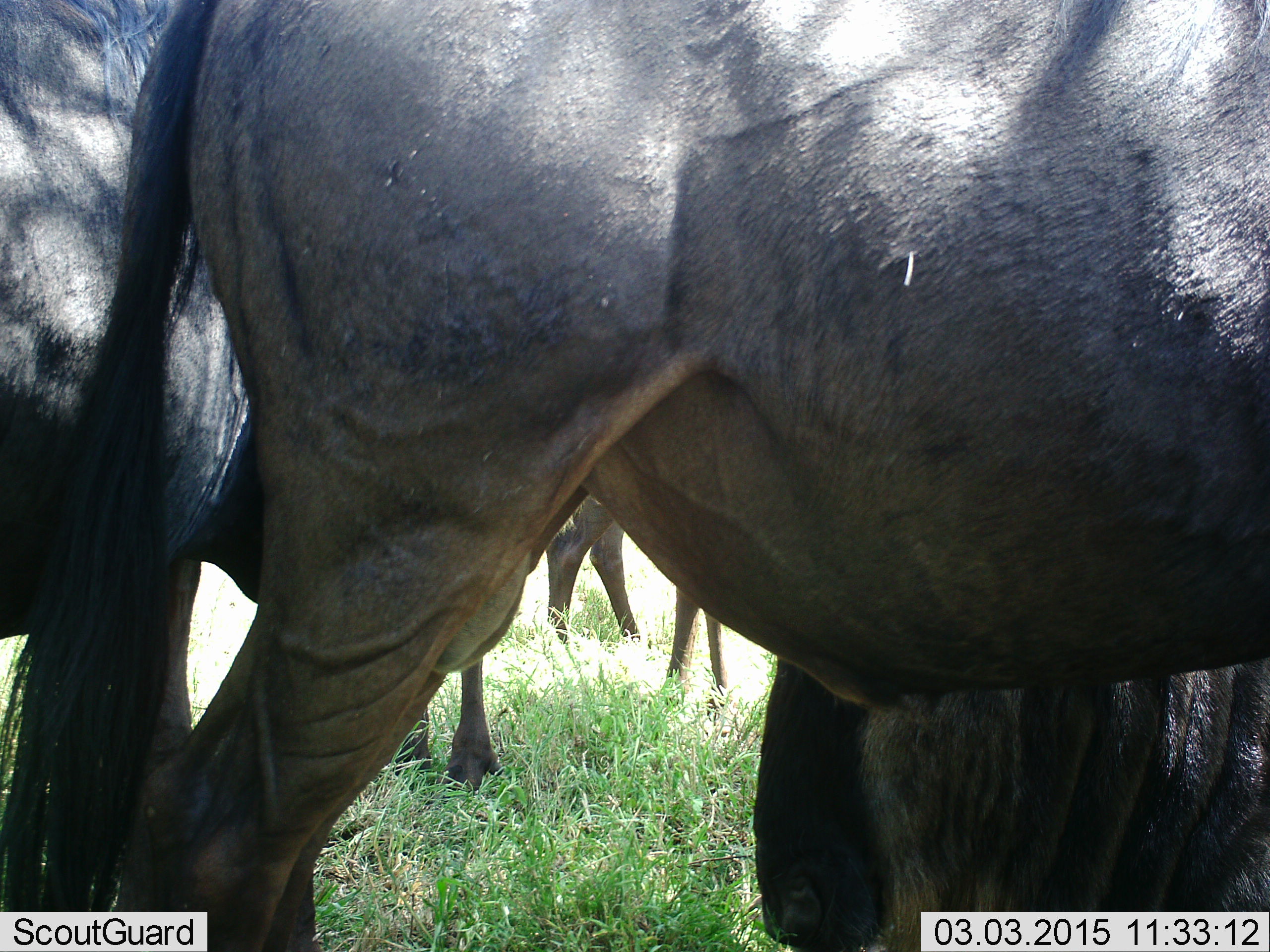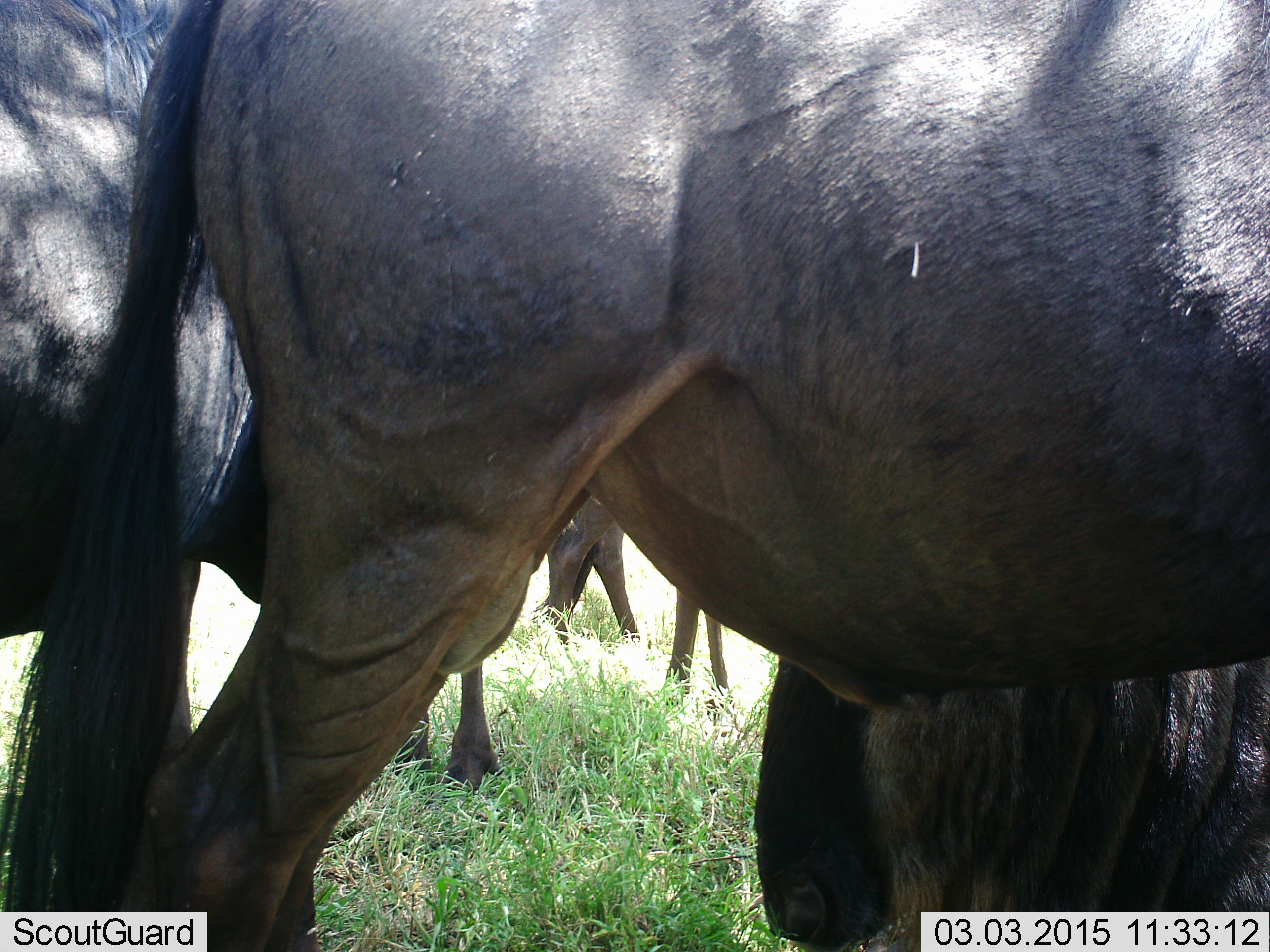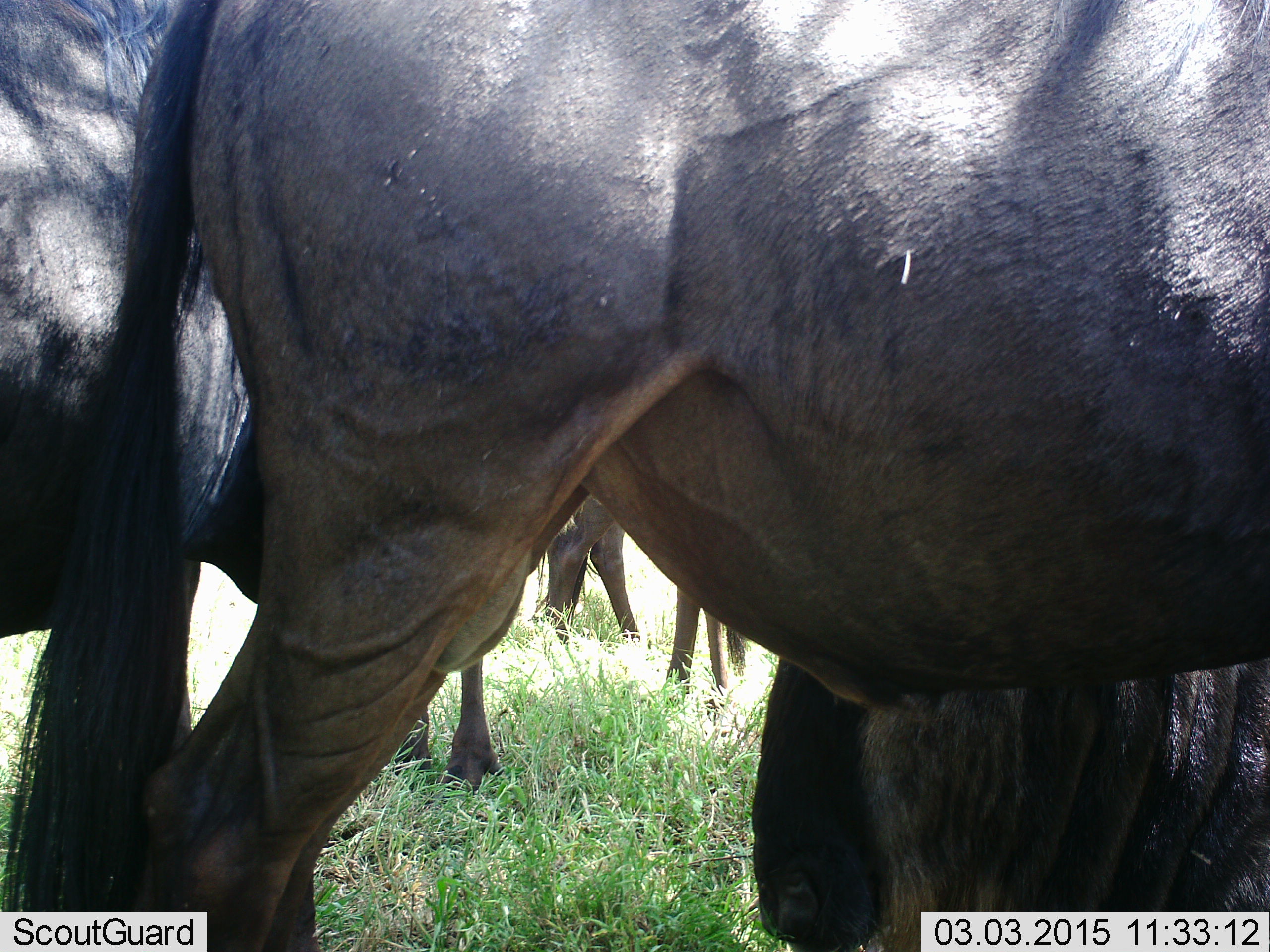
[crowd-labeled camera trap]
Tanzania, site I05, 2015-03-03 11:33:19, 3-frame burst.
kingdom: Animalia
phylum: Chordata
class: Mammalia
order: Artiodactyla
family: Bovidae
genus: Connochaetes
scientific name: Connochaetes taurinus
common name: blue wildebeest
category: wildebeest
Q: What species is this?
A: Wildebeest (blue wildebeest) (Connochaetes taurinus).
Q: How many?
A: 5.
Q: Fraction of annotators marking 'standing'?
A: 80%.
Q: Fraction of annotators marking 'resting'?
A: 40%.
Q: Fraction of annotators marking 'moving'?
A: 10%.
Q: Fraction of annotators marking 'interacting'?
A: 0%.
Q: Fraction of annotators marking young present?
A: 0%.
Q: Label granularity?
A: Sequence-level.